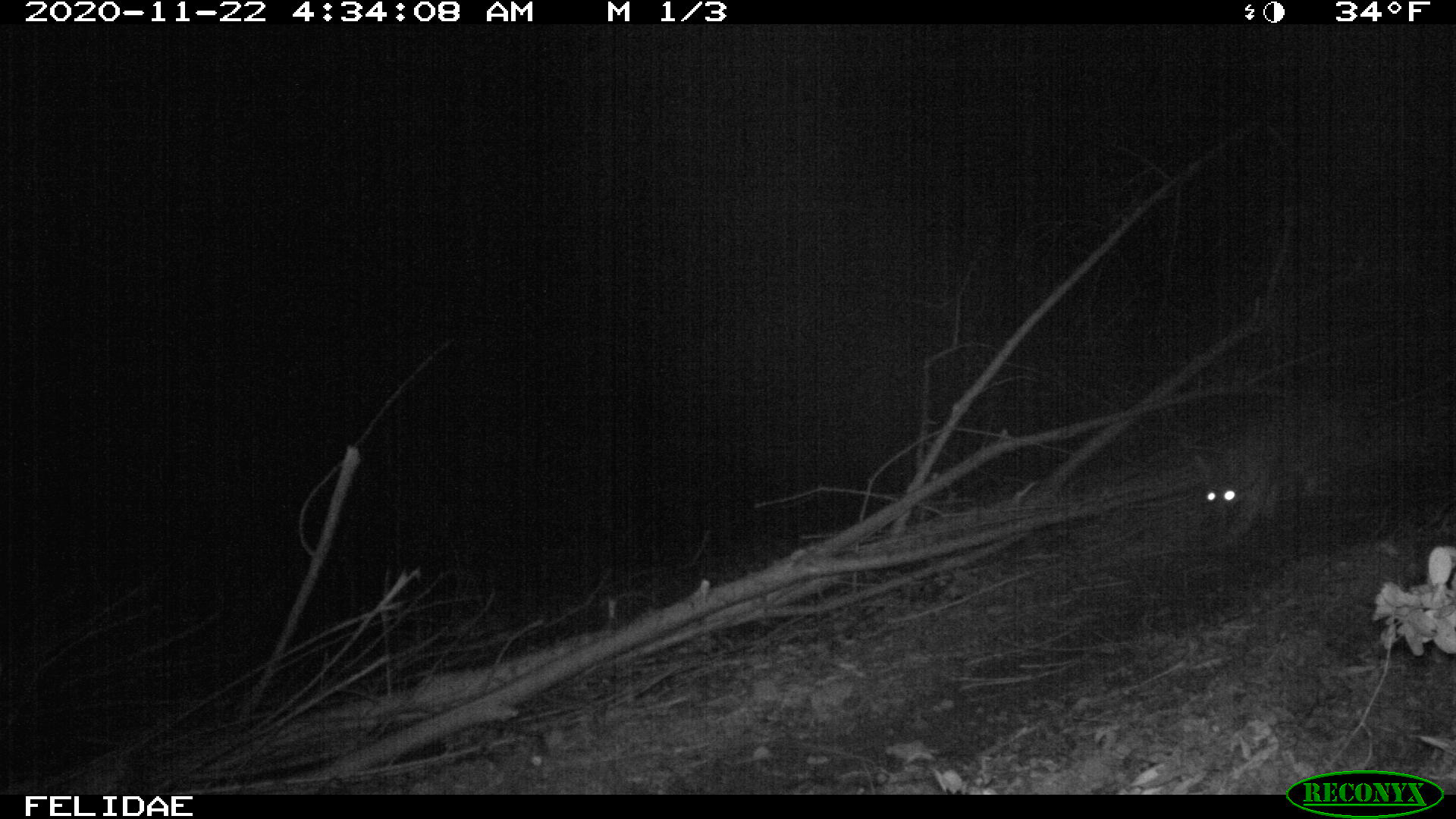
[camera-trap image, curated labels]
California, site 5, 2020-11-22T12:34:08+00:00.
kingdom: Animalia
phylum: Chordata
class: Mammalia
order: Carnivora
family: Canidae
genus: Urocyon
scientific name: Urocyon cinereoargenteus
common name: gray fox